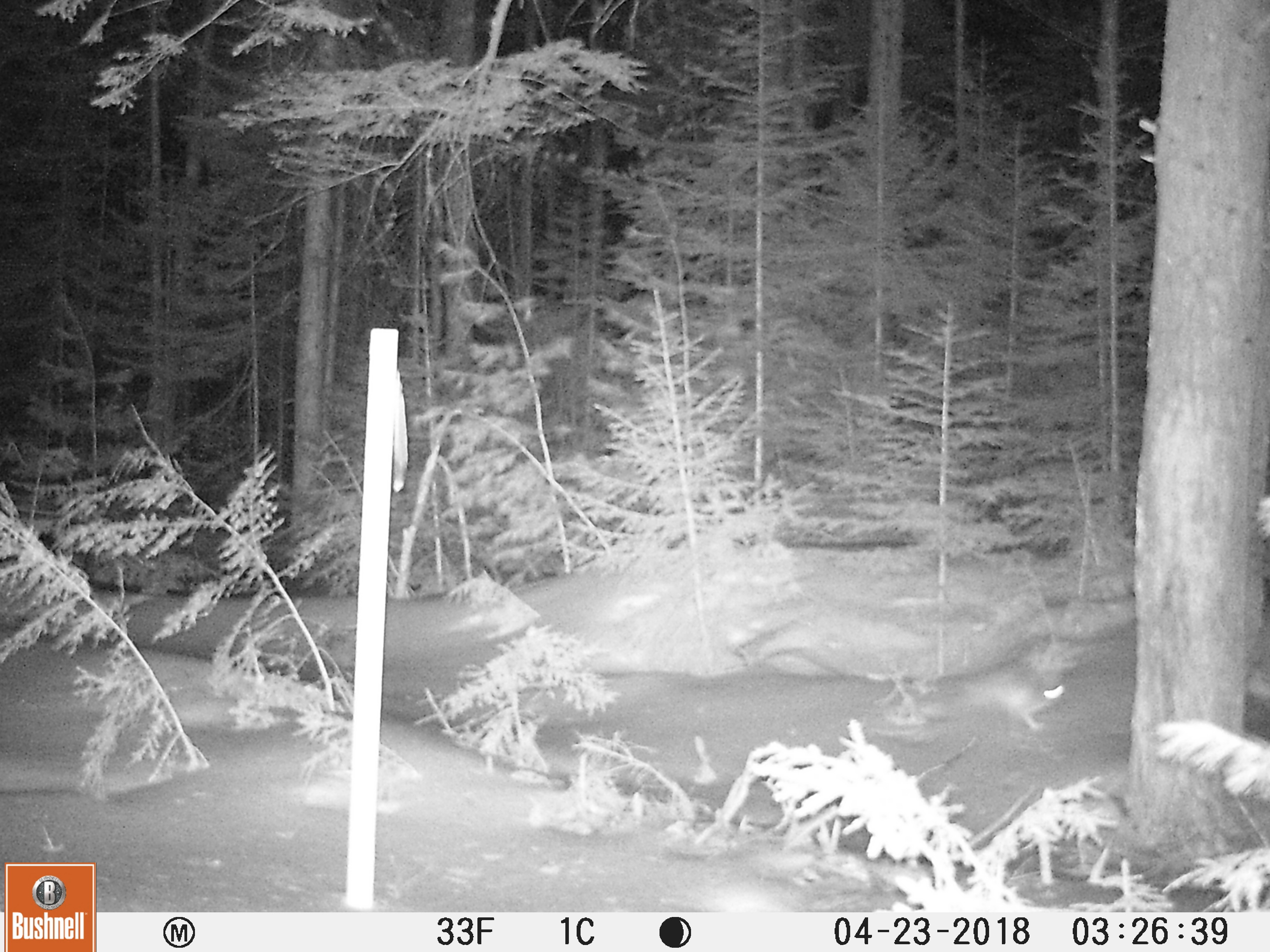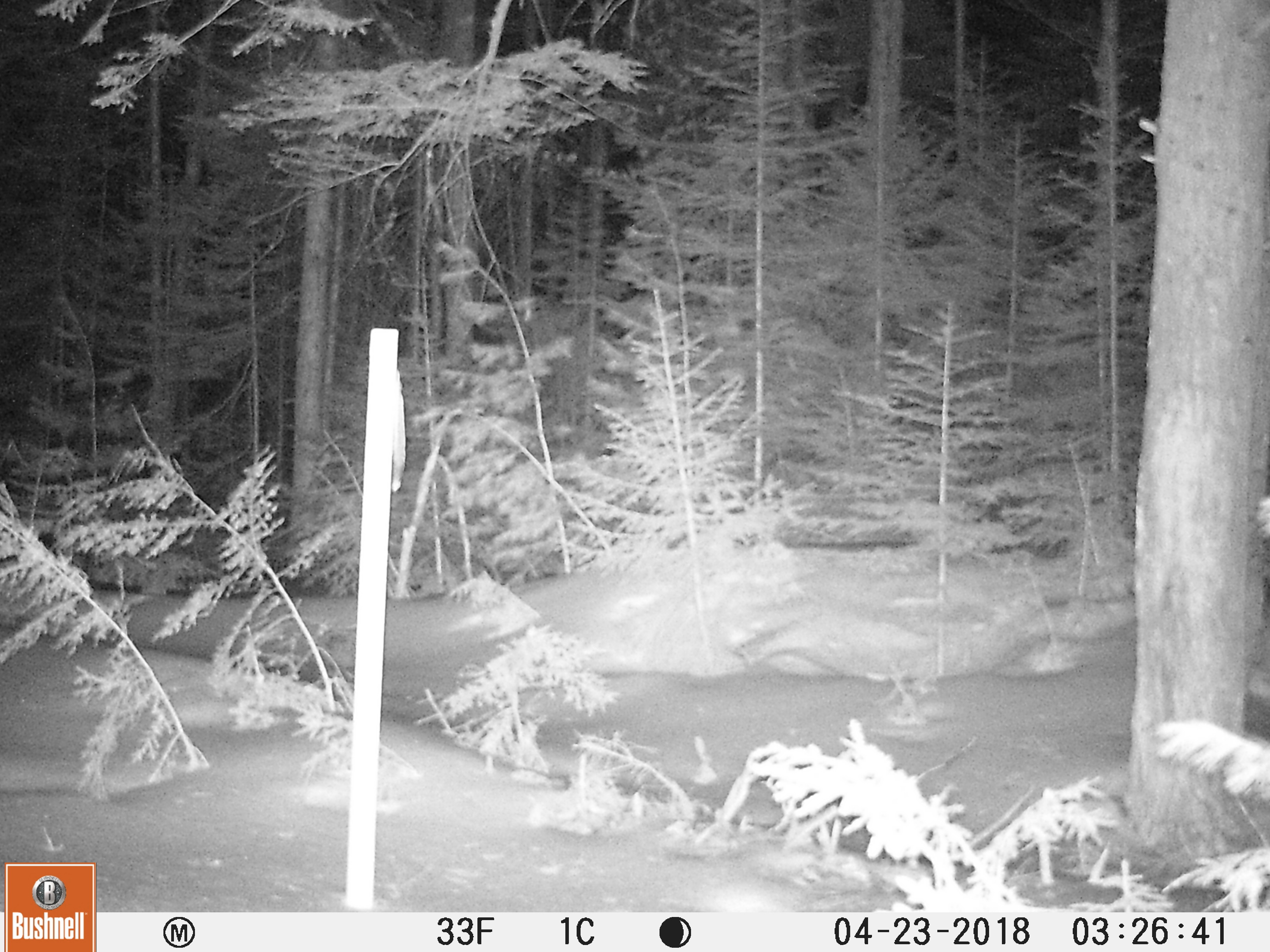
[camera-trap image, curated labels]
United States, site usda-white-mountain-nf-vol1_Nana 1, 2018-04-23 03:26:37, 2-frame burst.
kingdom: Animalia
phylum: Chordata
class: Mammalia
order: Lagomorpha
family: Leporidae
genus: Lepus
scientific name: Lepus americanus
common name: snowshoe hare